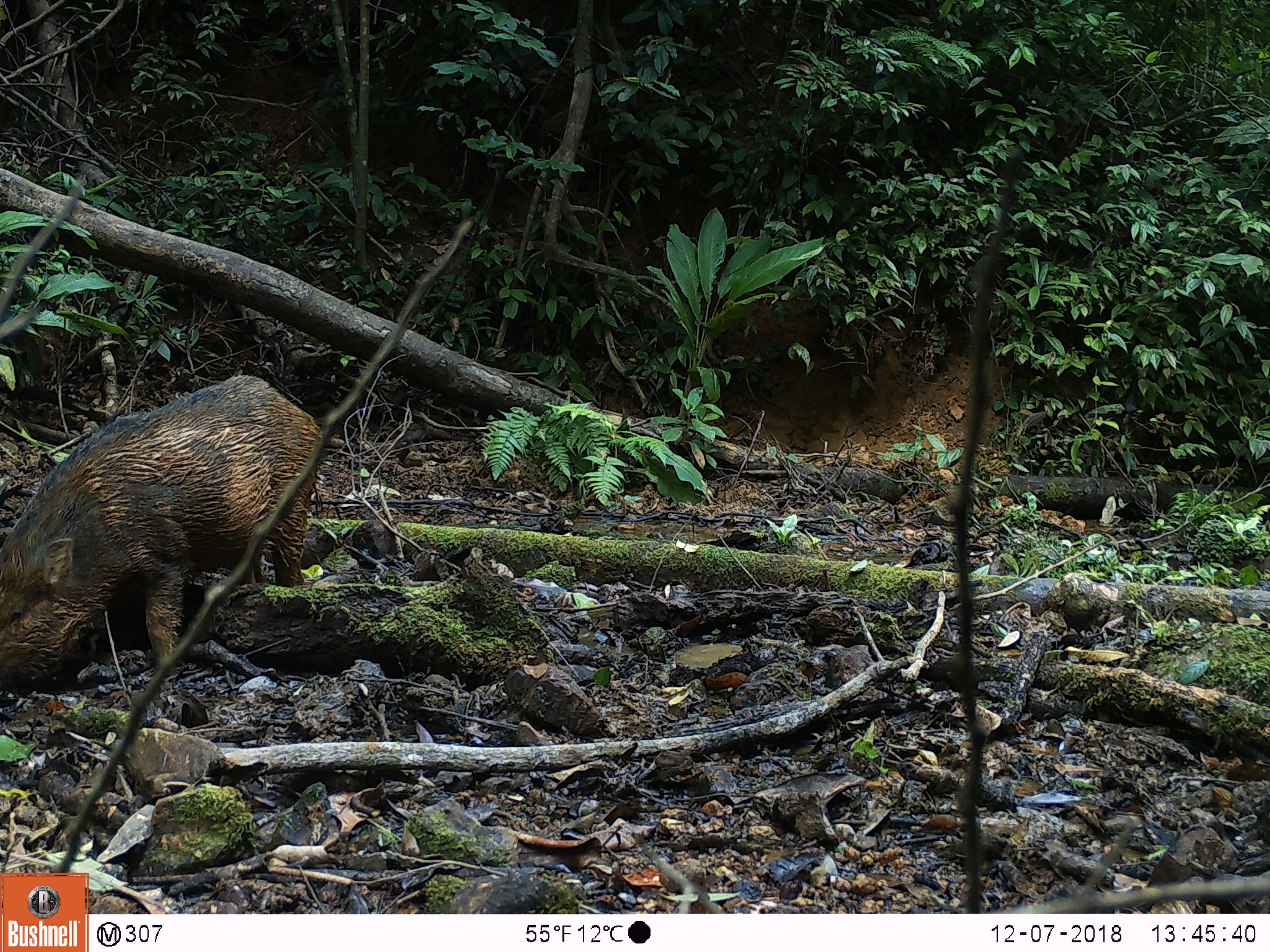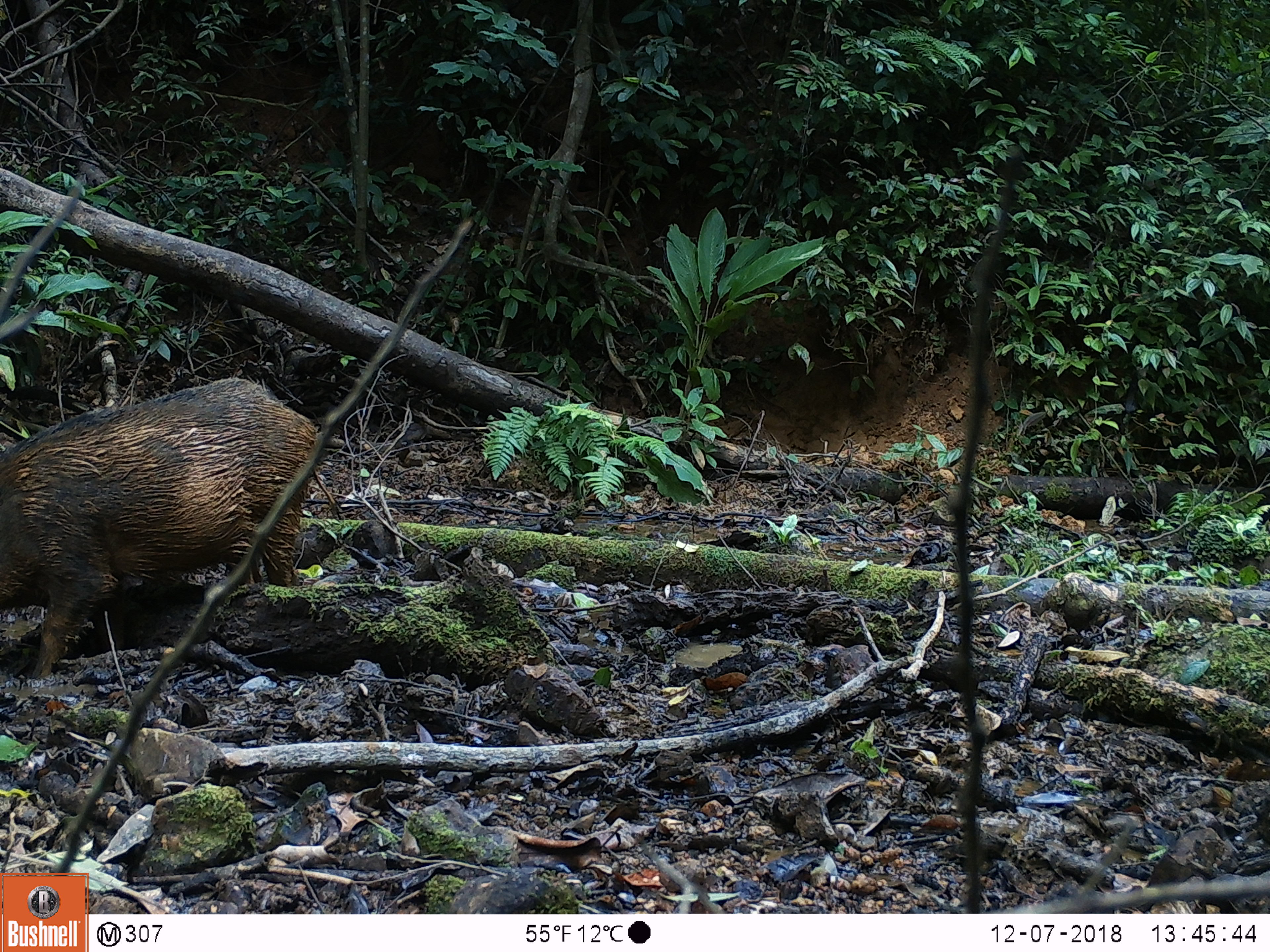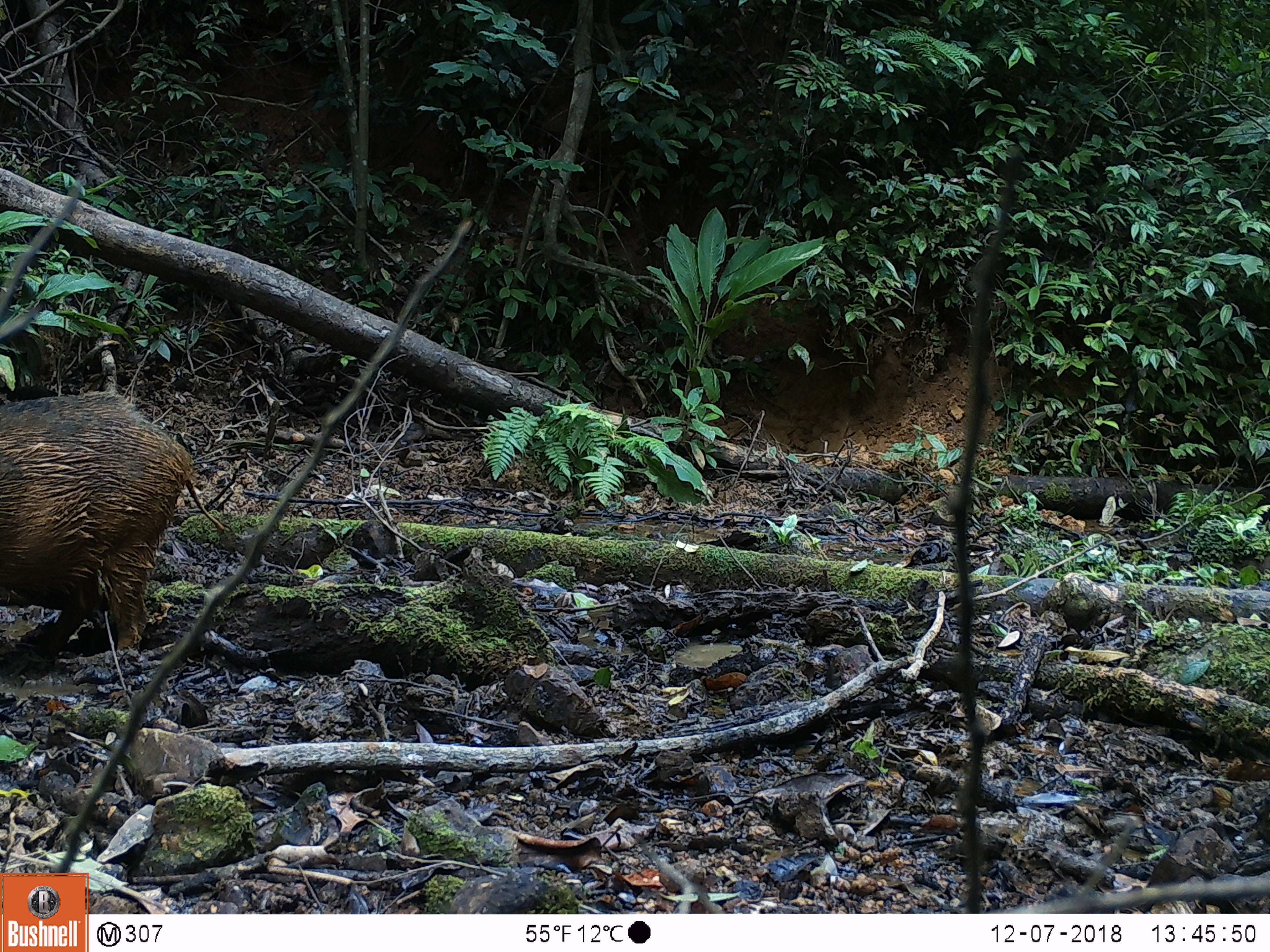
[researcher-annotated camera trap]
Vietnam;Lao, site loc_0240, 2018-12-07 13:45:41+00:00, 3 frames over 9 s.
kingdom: Animalia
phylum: Chordata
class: Mammalia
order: Artiodactyla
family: Suidae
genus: Sus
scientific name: Sus scrofa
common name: eurasian wild pig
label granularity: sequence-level